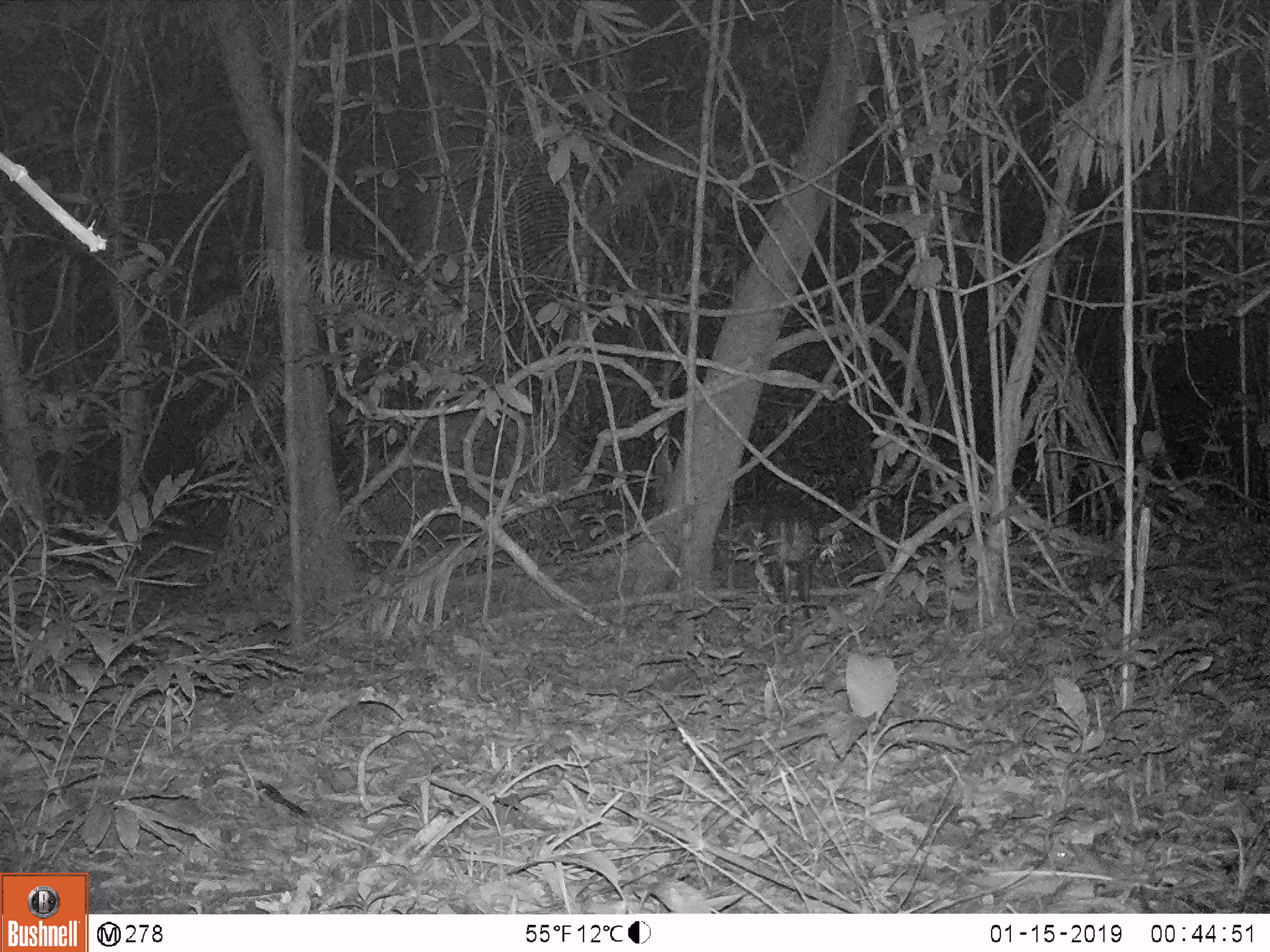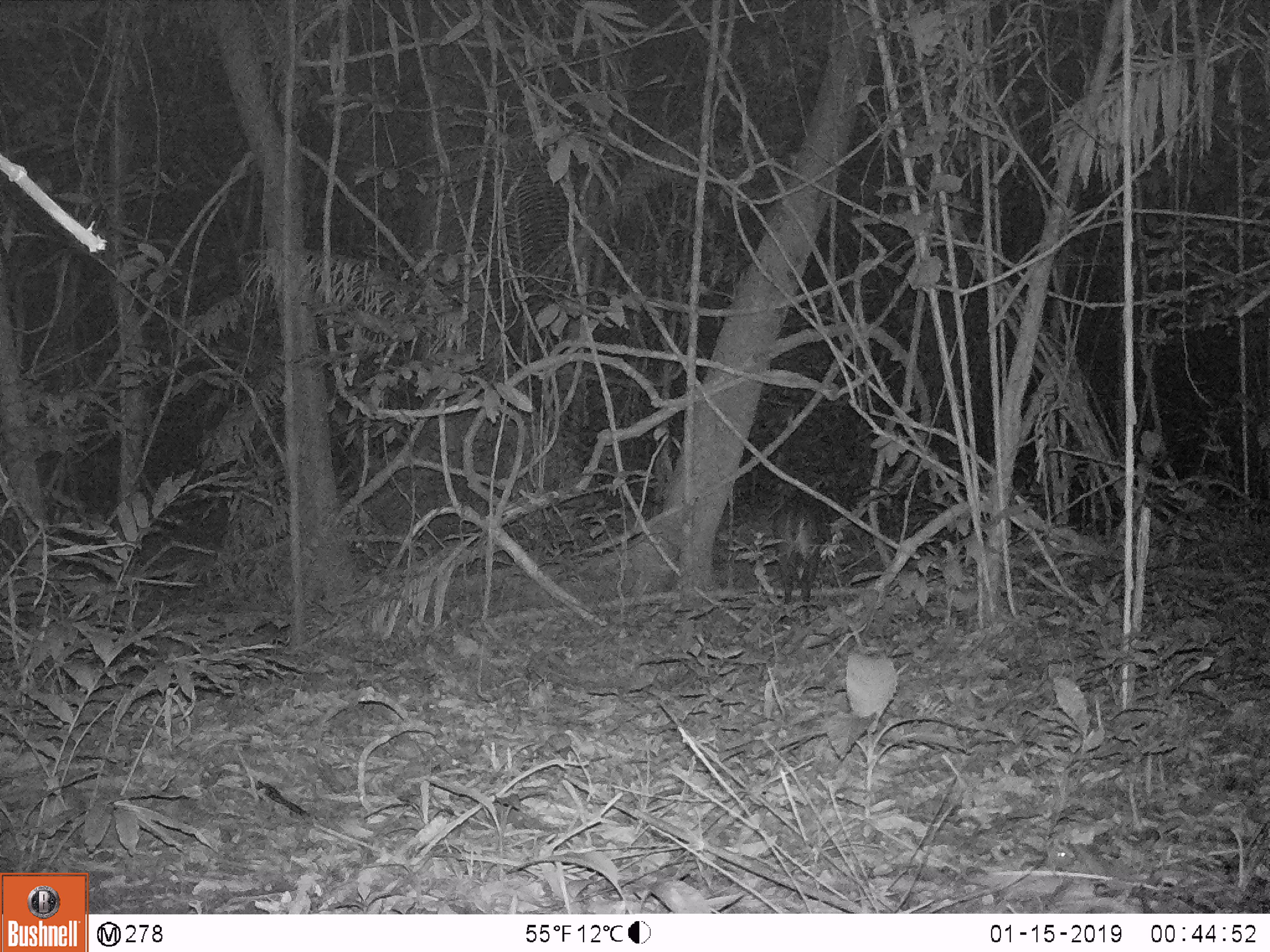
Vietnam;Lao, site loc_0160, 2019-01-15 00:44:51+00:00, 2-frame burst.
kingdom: Animalia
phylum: Chordata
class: Mammalia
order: Artiodactyla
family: Cervidae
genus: Muntiacus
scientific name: Muntiacus vuquangensis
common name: large-antlered muntjac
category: large antlered muntjac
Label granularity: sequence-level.